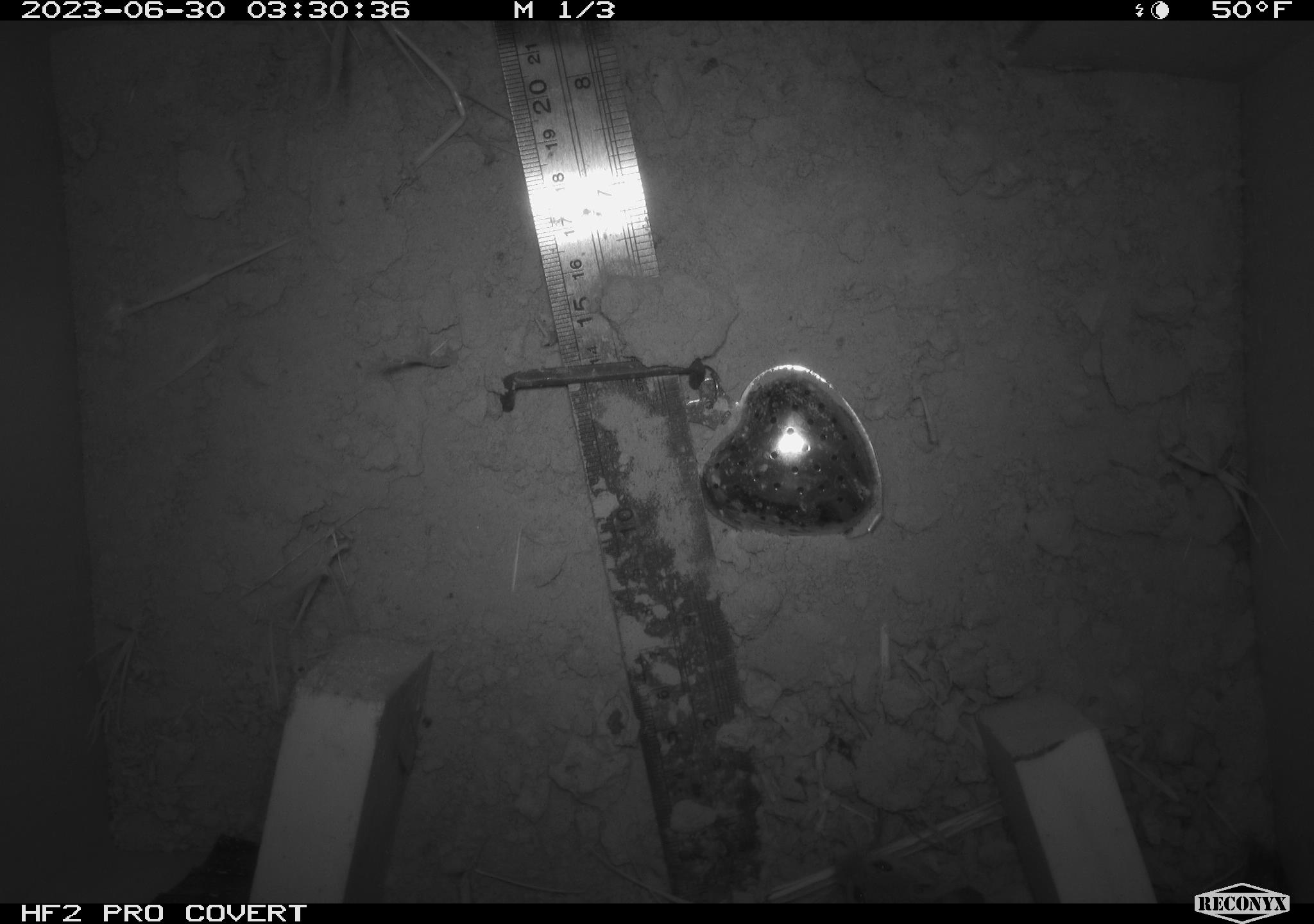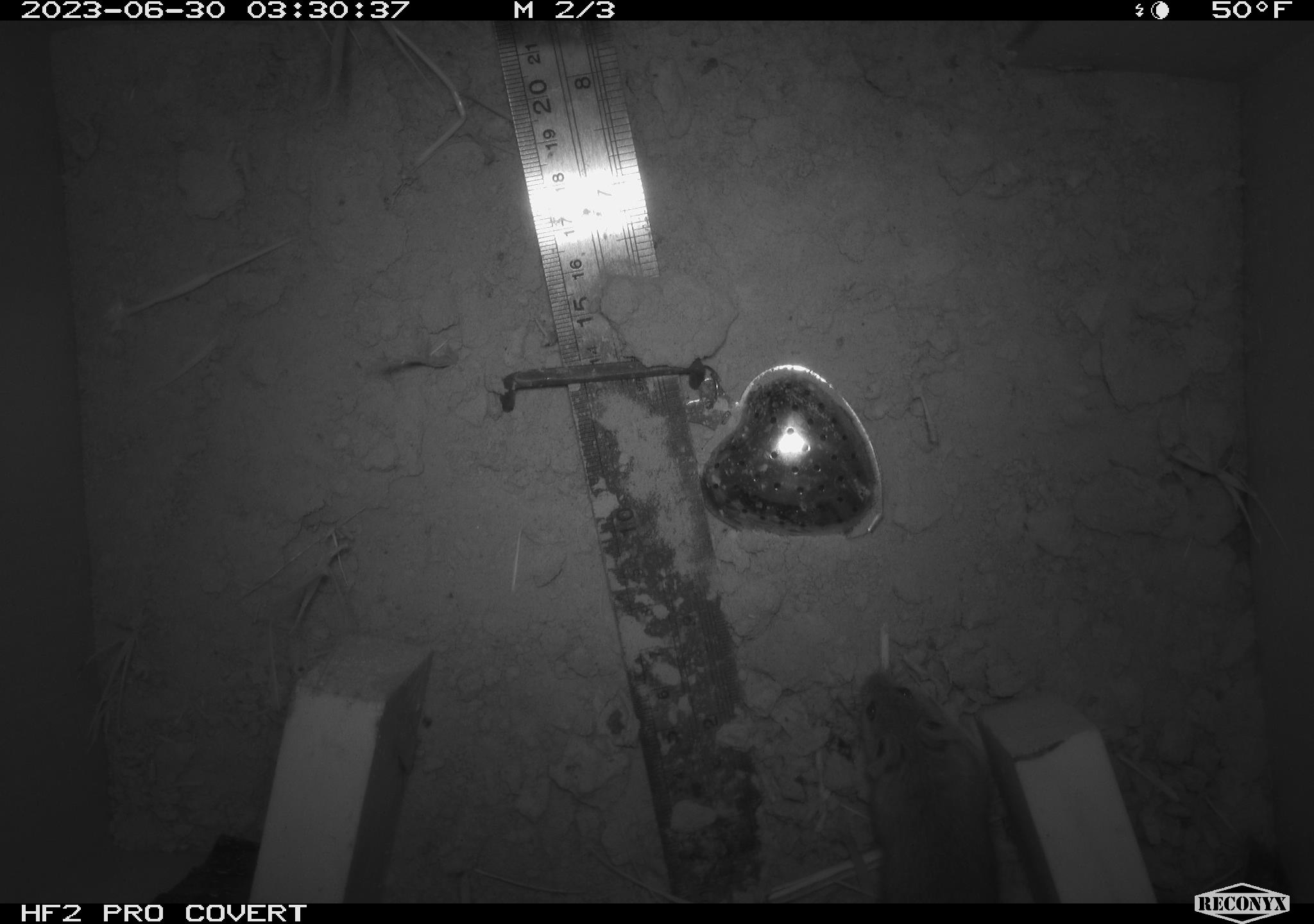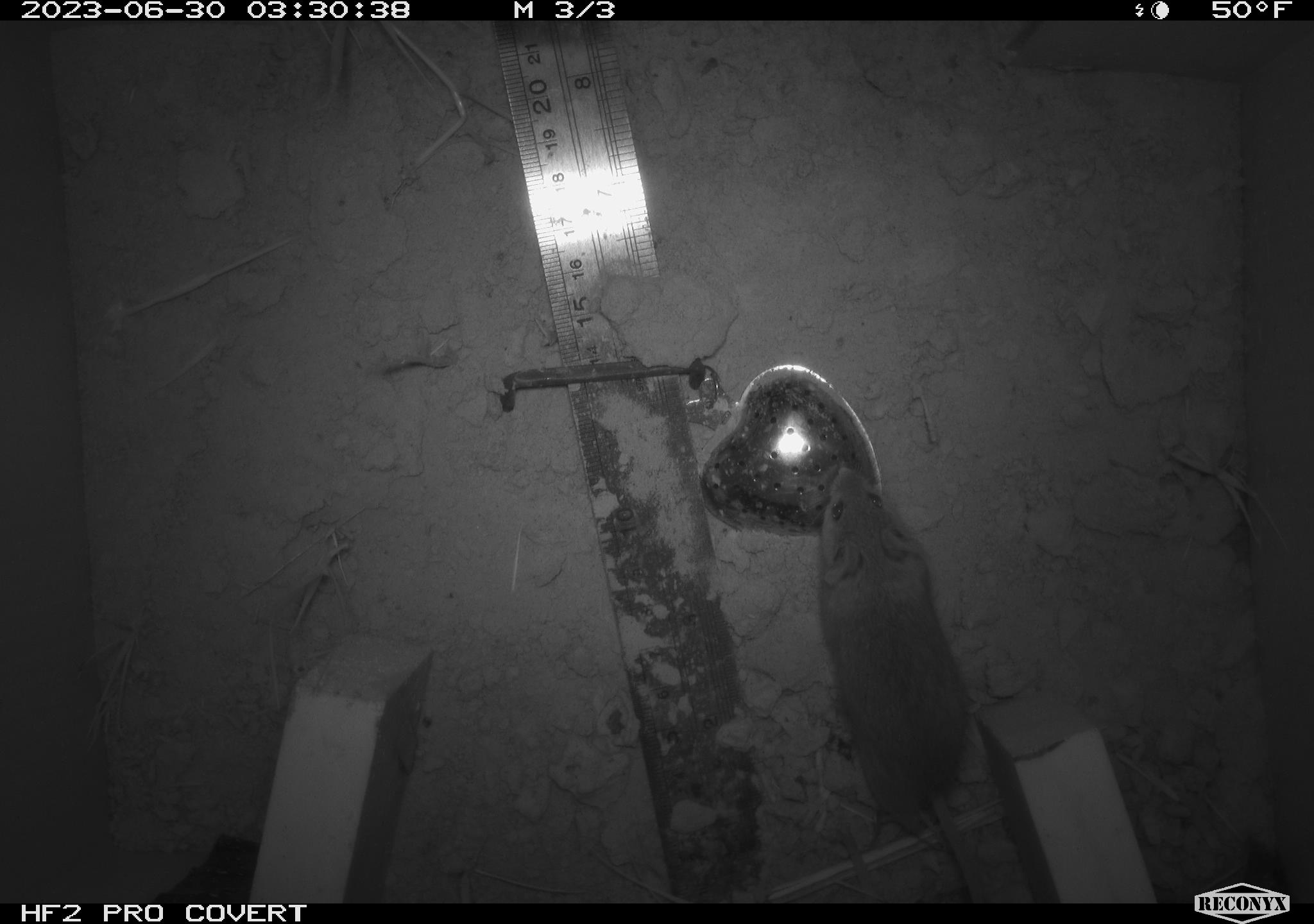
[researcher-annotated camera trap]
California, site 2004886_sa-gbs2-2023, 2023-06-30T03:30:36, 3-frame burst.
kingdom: Animalia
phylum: Chordata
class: Mammalia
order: Rodentia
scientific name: Rodentia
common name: mouse species